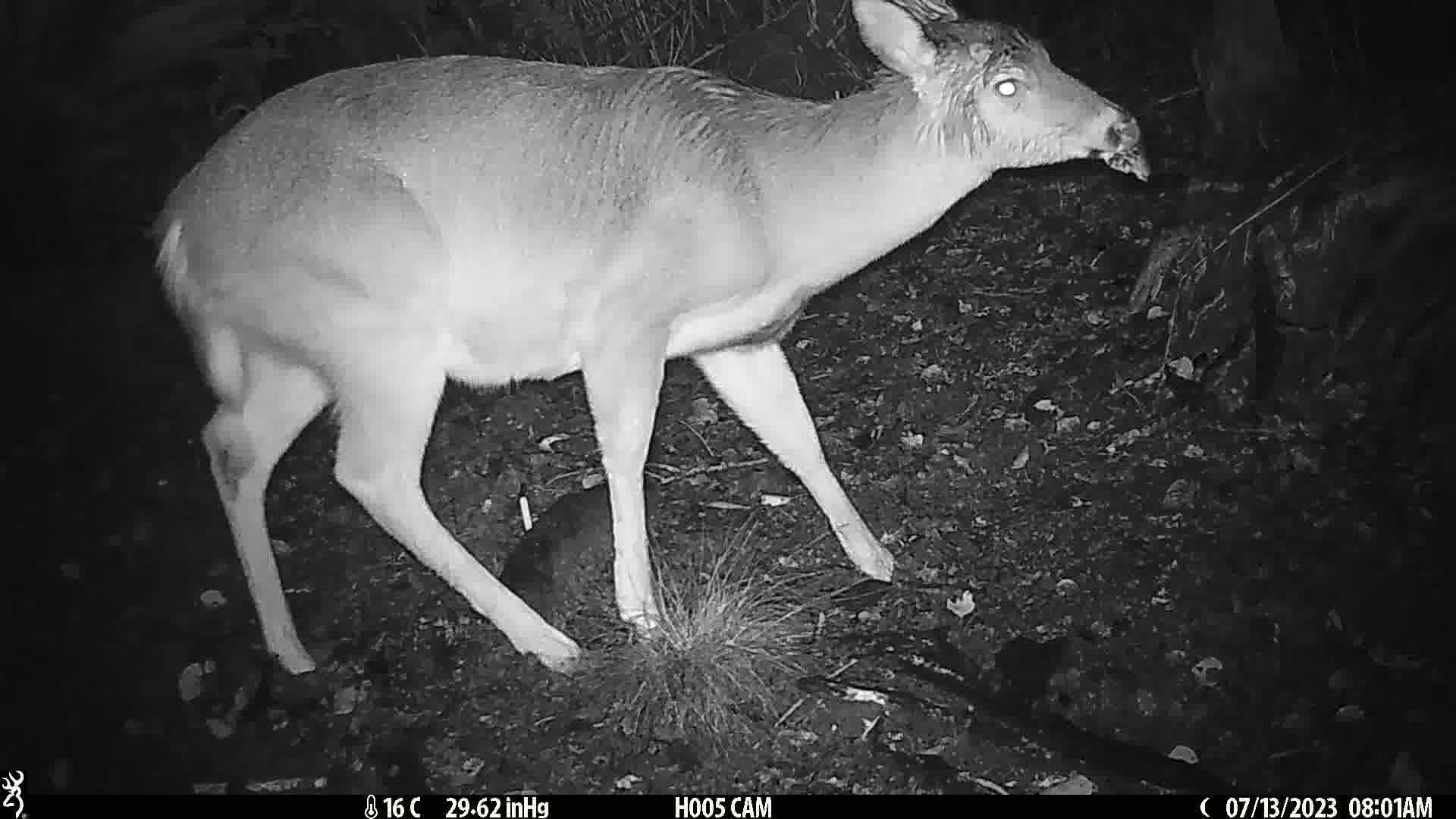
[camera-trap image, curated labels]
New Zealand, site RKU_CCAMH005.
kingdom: Animalia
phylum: Chordata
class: Mammalia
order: Artiodactyla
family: Cervidae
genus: Odocoileus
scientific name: Odocoileus virginianus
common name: white-tailed deer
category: white tailed deer